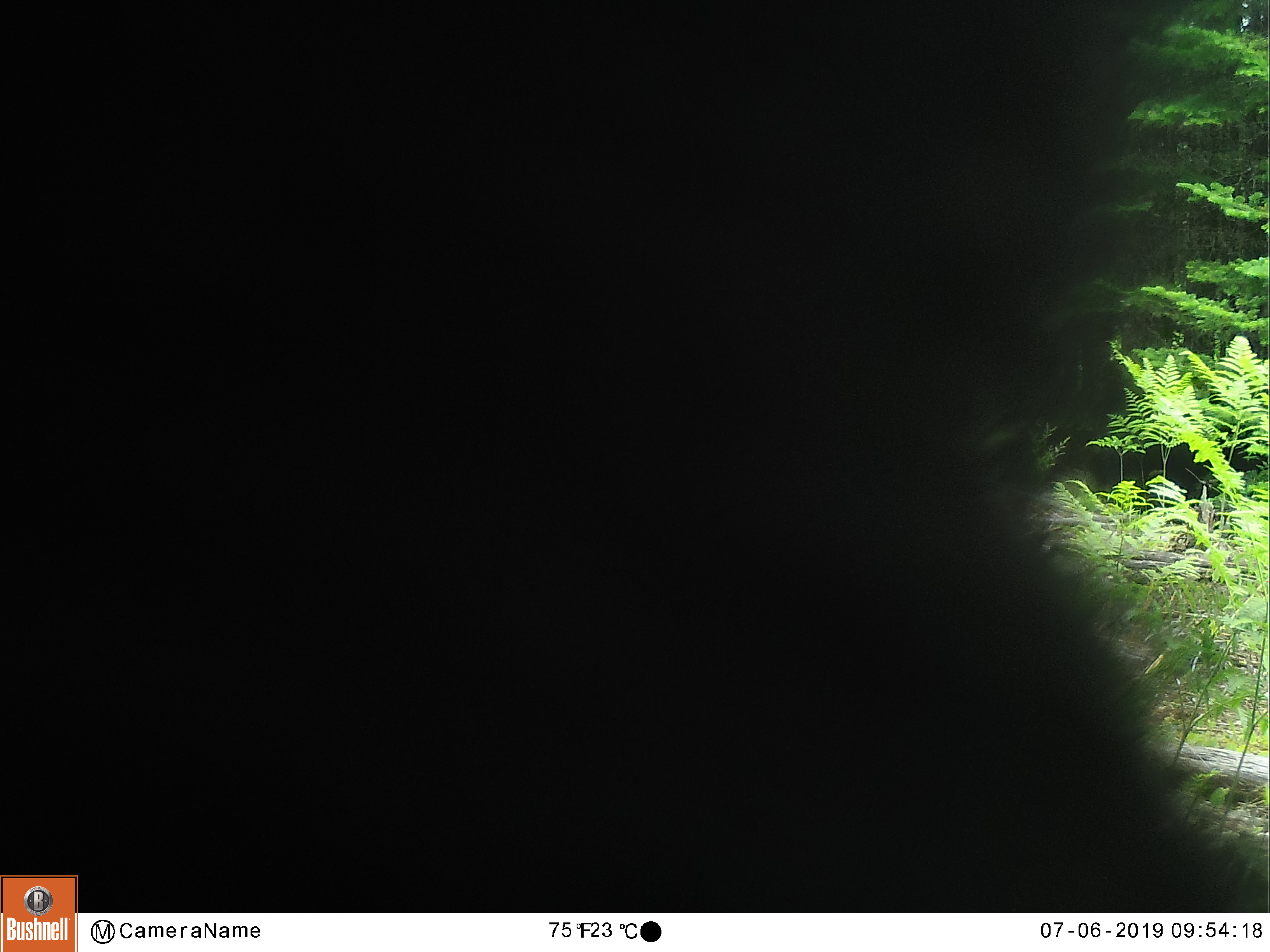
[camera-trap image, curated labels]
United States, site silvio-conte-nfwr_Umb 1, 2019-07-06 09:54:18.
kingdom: Animalia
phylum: Chordata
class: Mammalia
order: Carnivora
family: Ursidae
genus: Ursus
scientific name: Ursus americanus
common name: black bear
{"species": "black bear (Ursus americanus)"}